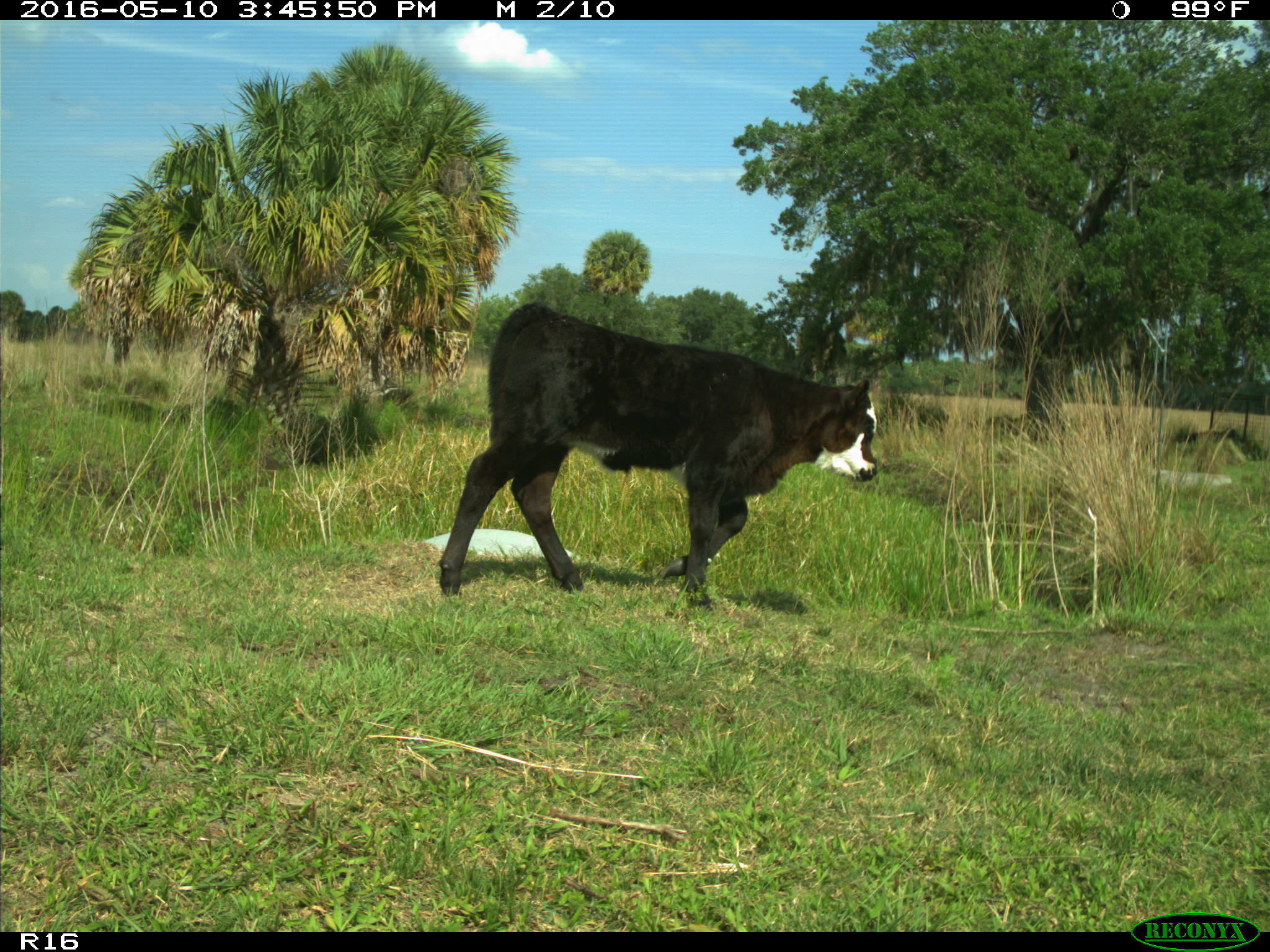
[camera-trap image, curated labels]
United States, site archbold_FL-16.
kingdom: Animalia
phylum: Chordata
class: Mammalia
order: Artiodactyla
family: Bovidae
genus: Bos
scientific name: Bos taurus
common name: domestic cow